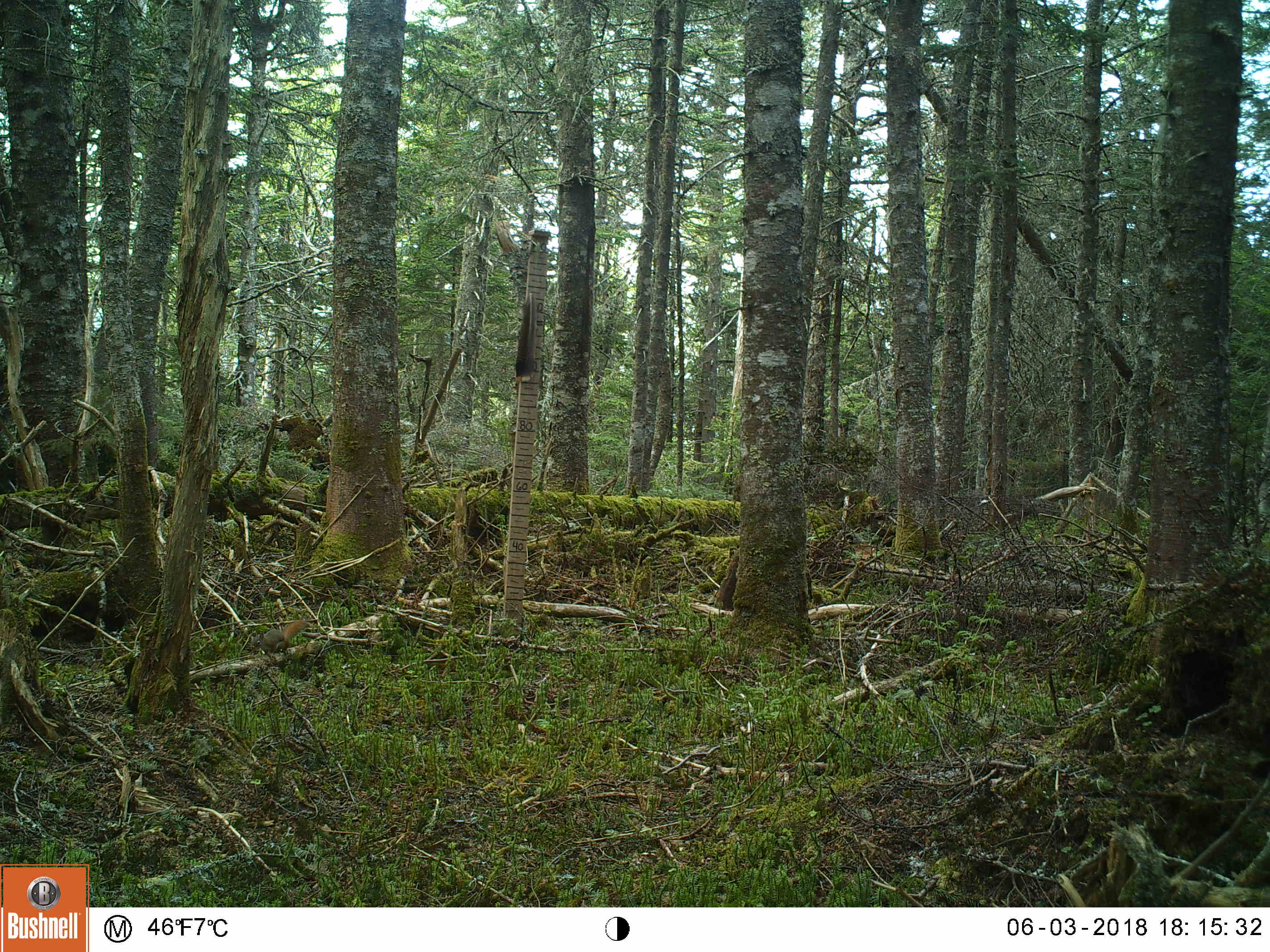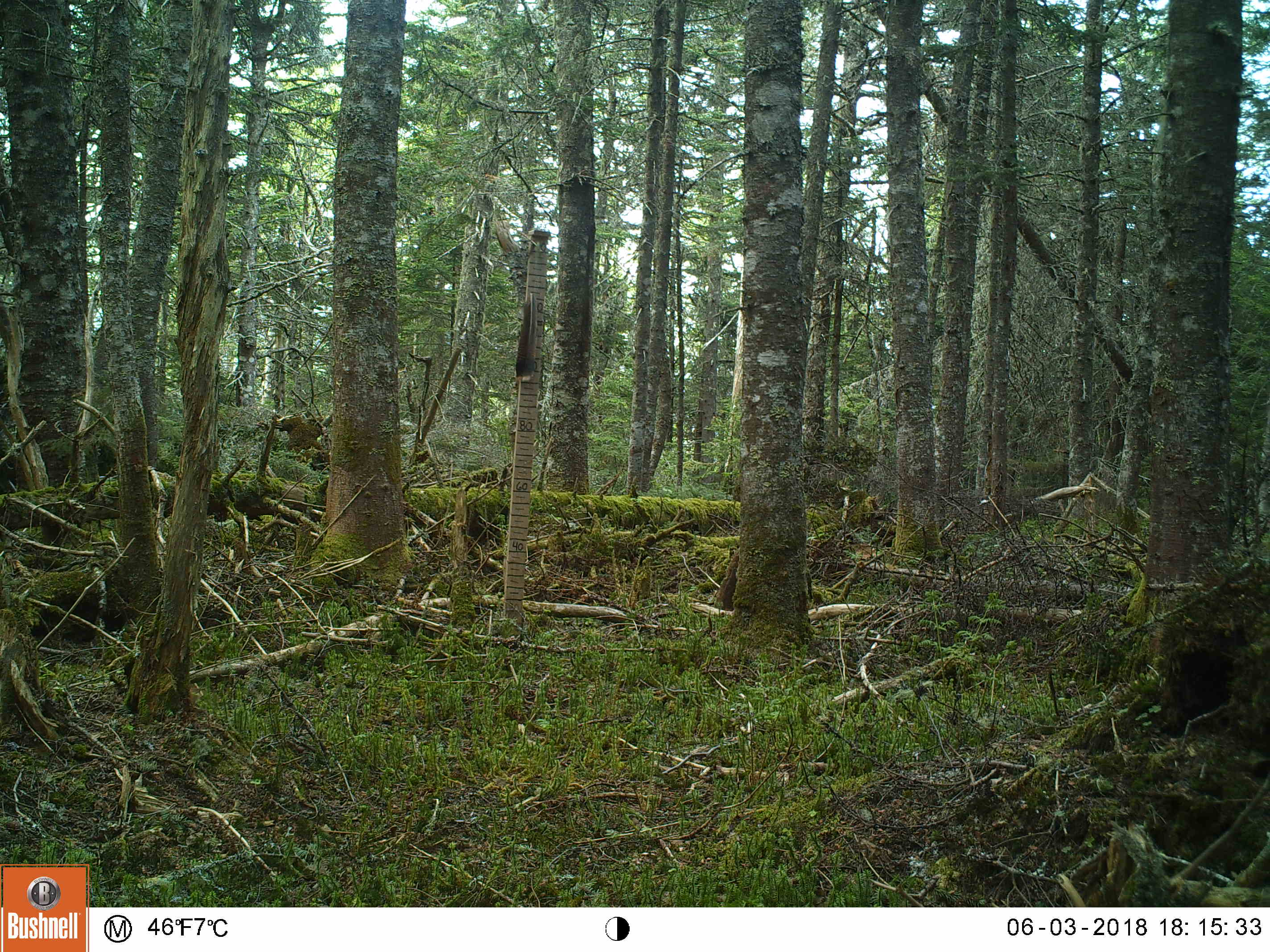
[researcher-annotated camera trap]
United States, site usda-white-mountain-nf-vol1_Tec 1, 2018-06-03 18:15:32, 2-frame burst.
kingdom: Animalia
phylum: Chordata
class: Mammalia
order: Rodentia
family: Sciuridae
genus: Tamiasciurus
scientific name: Tamiasciurus hudsonicus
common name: red squirrel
Red squirrel (Tamiasciurus hudsonicus).